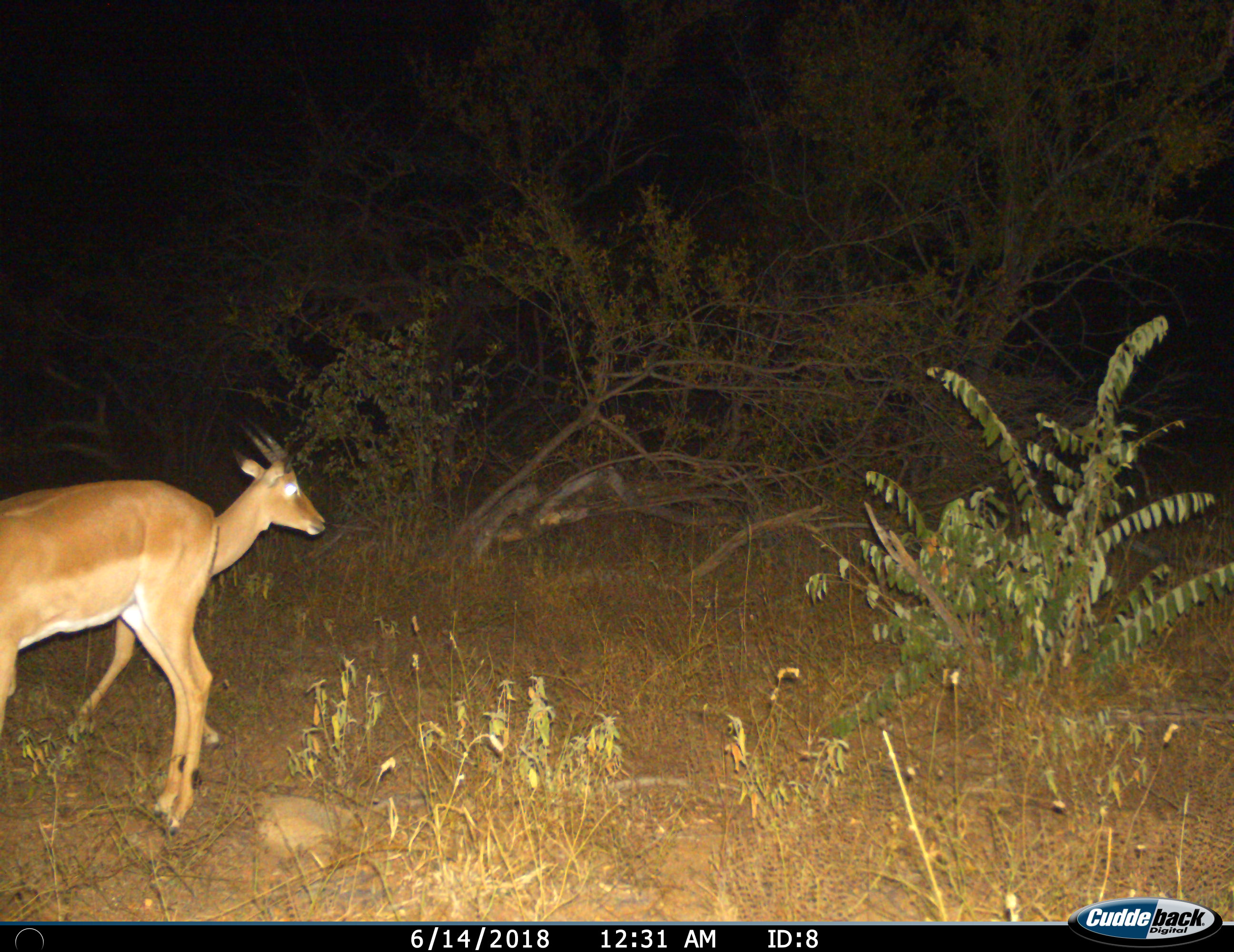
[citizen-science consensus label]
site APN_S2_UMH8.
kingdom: Animalia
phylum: Chordata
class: Mammalia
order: Artiodactyla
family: Bovidae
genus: Aepyceros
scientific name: Aepyceros melampus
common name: impala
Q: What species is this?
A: Impala (Aepyceros melampus).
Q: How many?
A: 2.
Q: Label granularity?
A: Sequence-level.